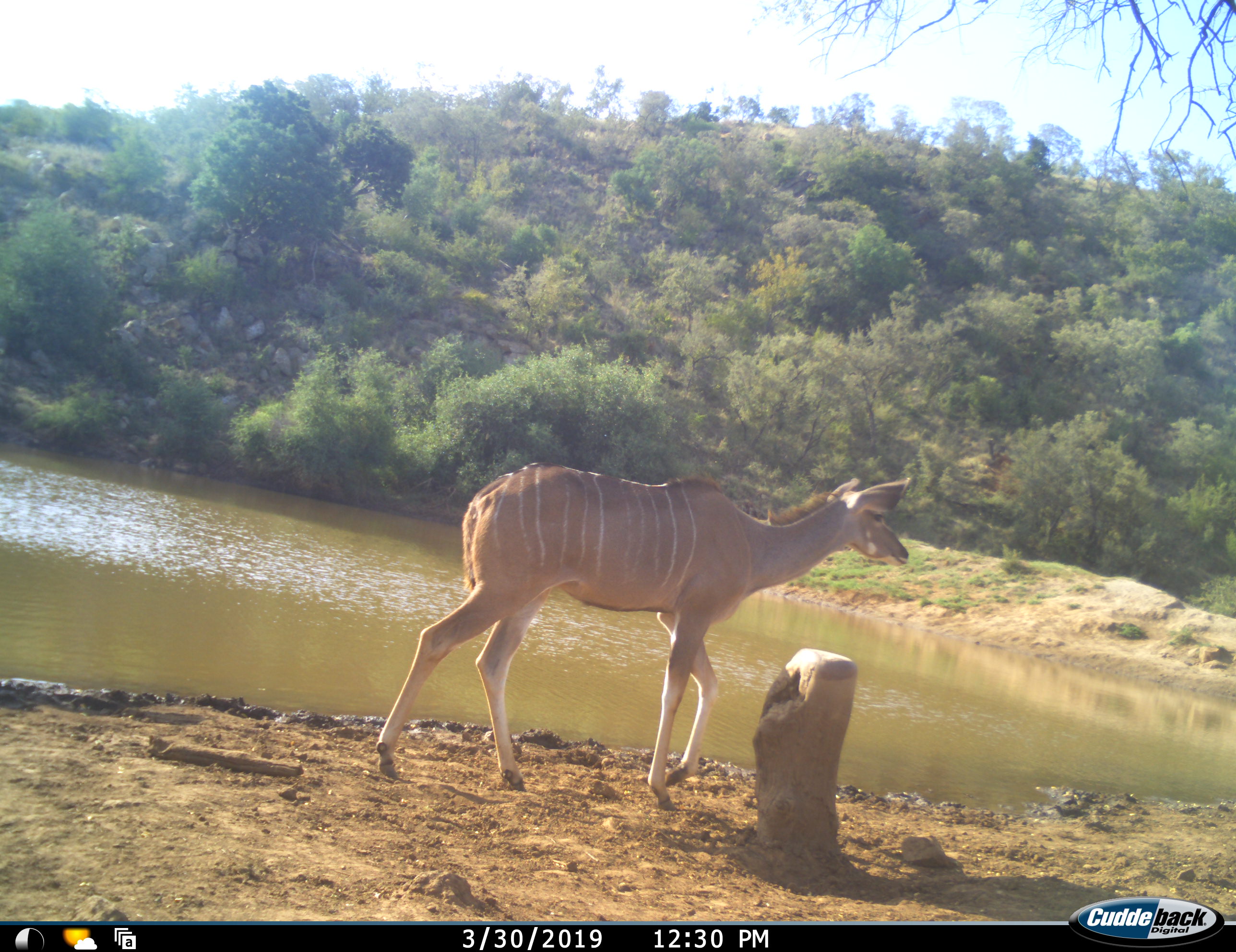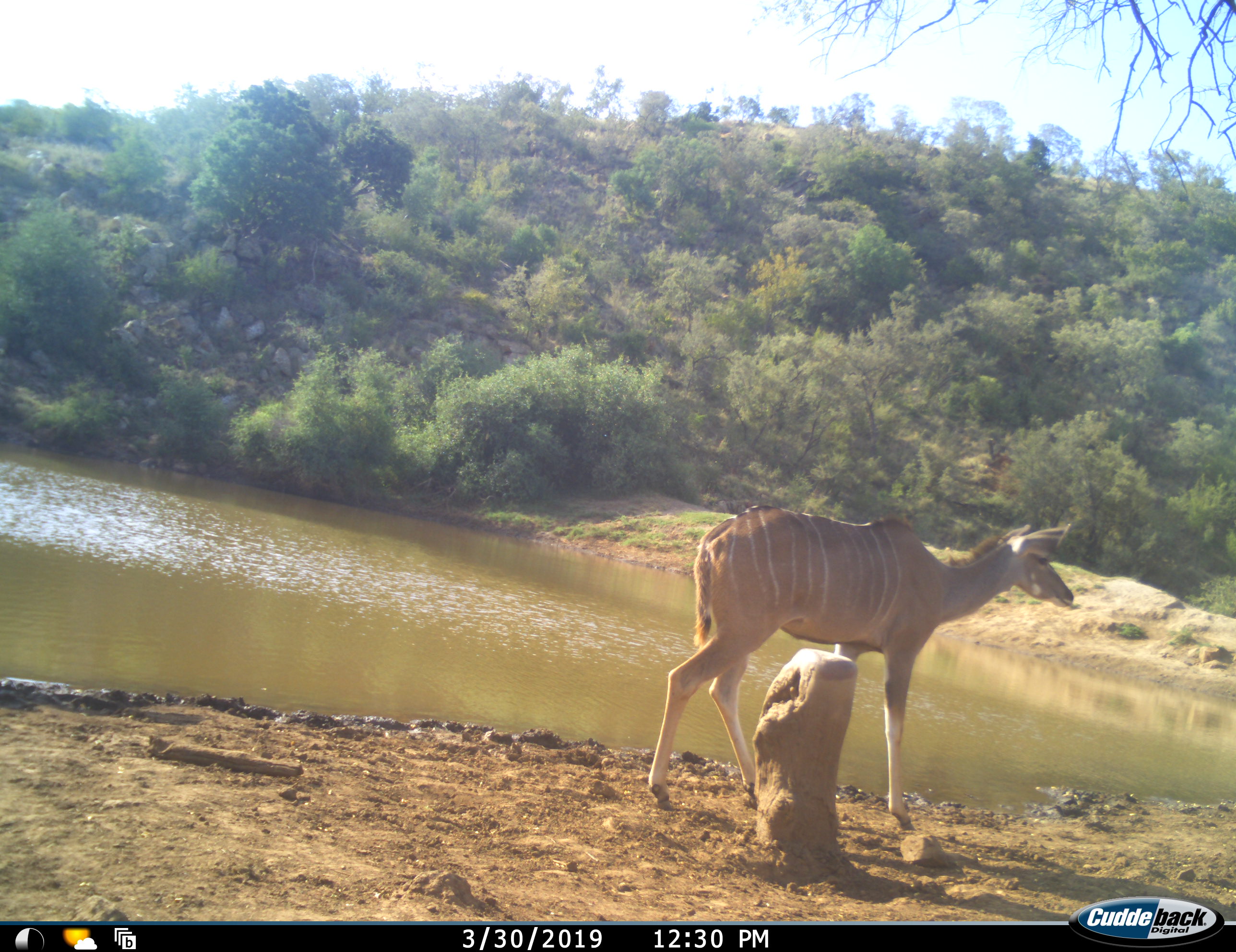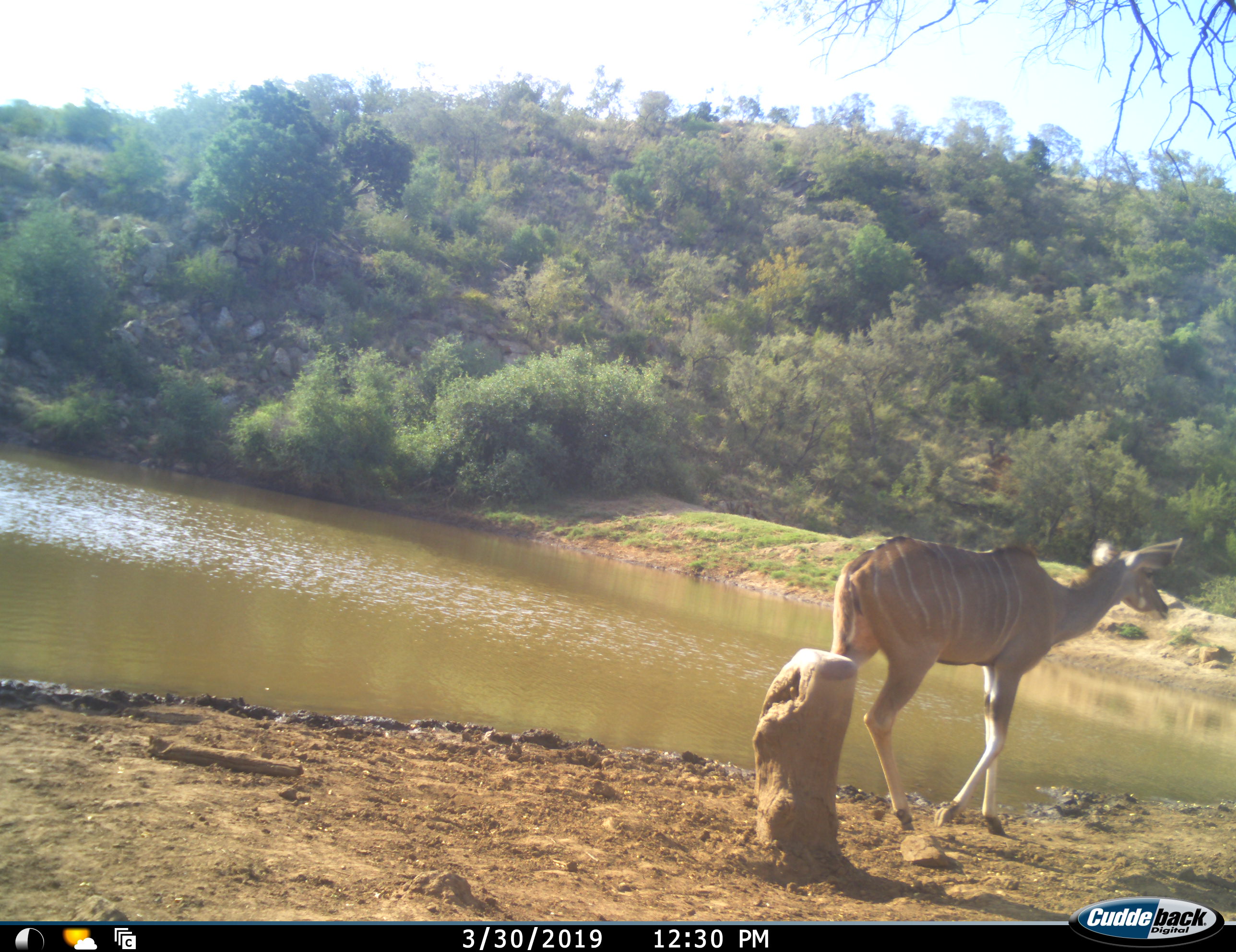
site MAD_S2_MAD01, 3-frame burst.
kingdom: Animalia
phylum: Chordata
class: Mammalia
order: Artiodactyla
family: Bovidae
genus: Tragelaphus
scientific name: Tragelaphus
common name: kudu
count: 1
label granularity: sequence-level